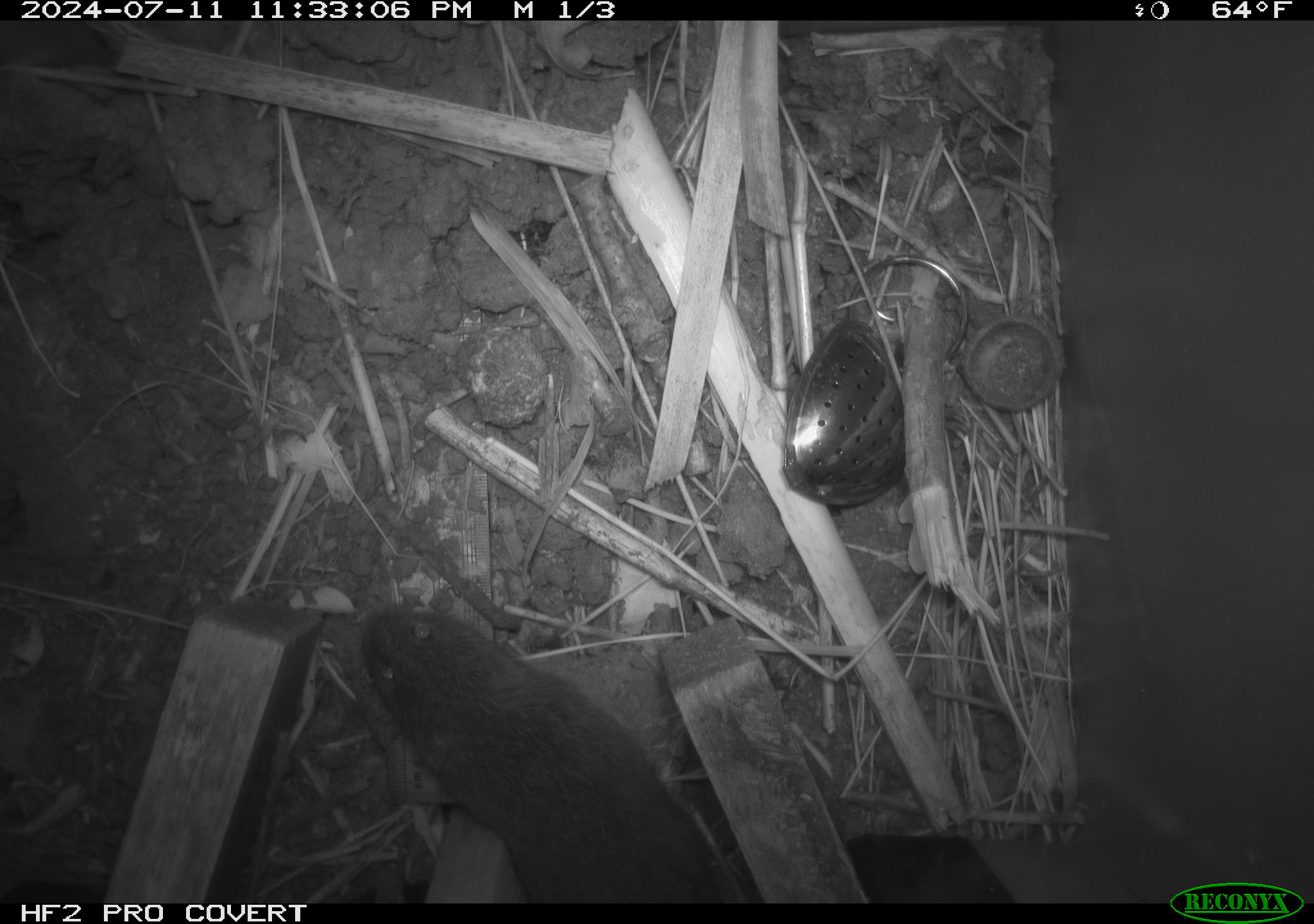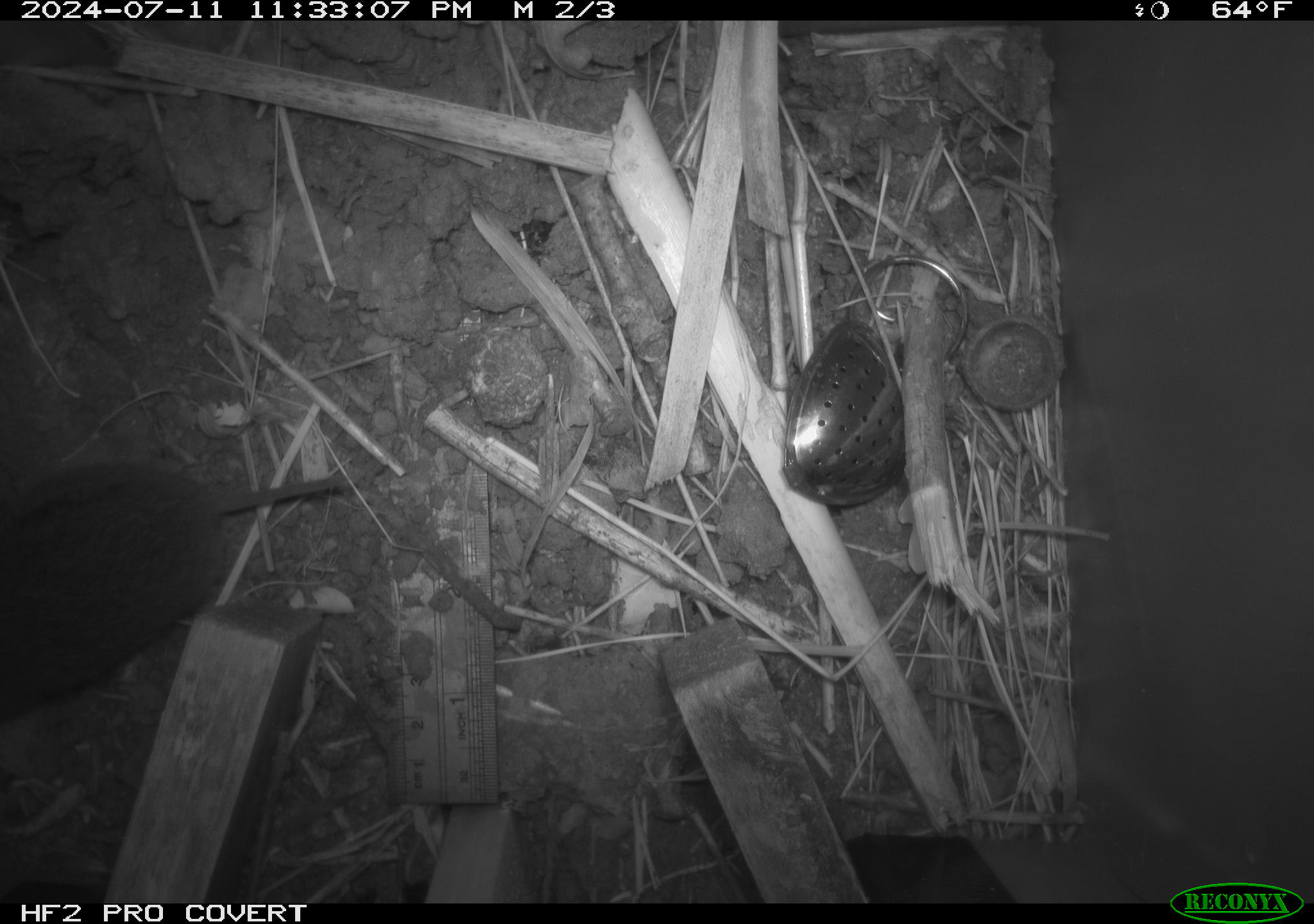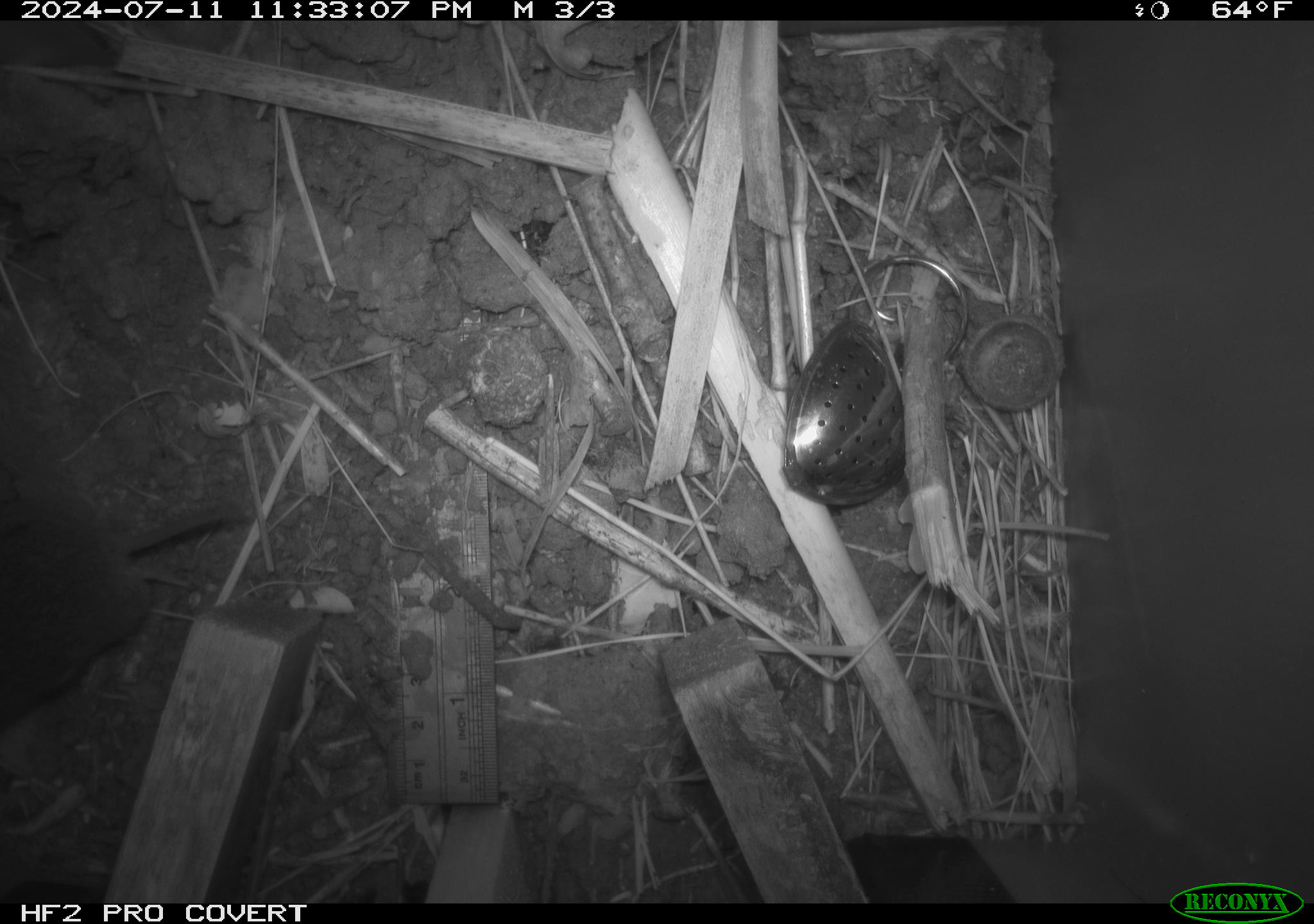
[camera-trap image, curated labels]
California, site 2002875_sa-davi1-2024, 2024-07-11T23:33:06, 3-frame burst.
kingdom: Animalia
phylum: Chordata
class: Mammalia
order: Rodentia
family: Cricetidae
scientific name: Arvicolinae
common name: voles, lemmings, and muskrats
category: arvicolinae subfamily